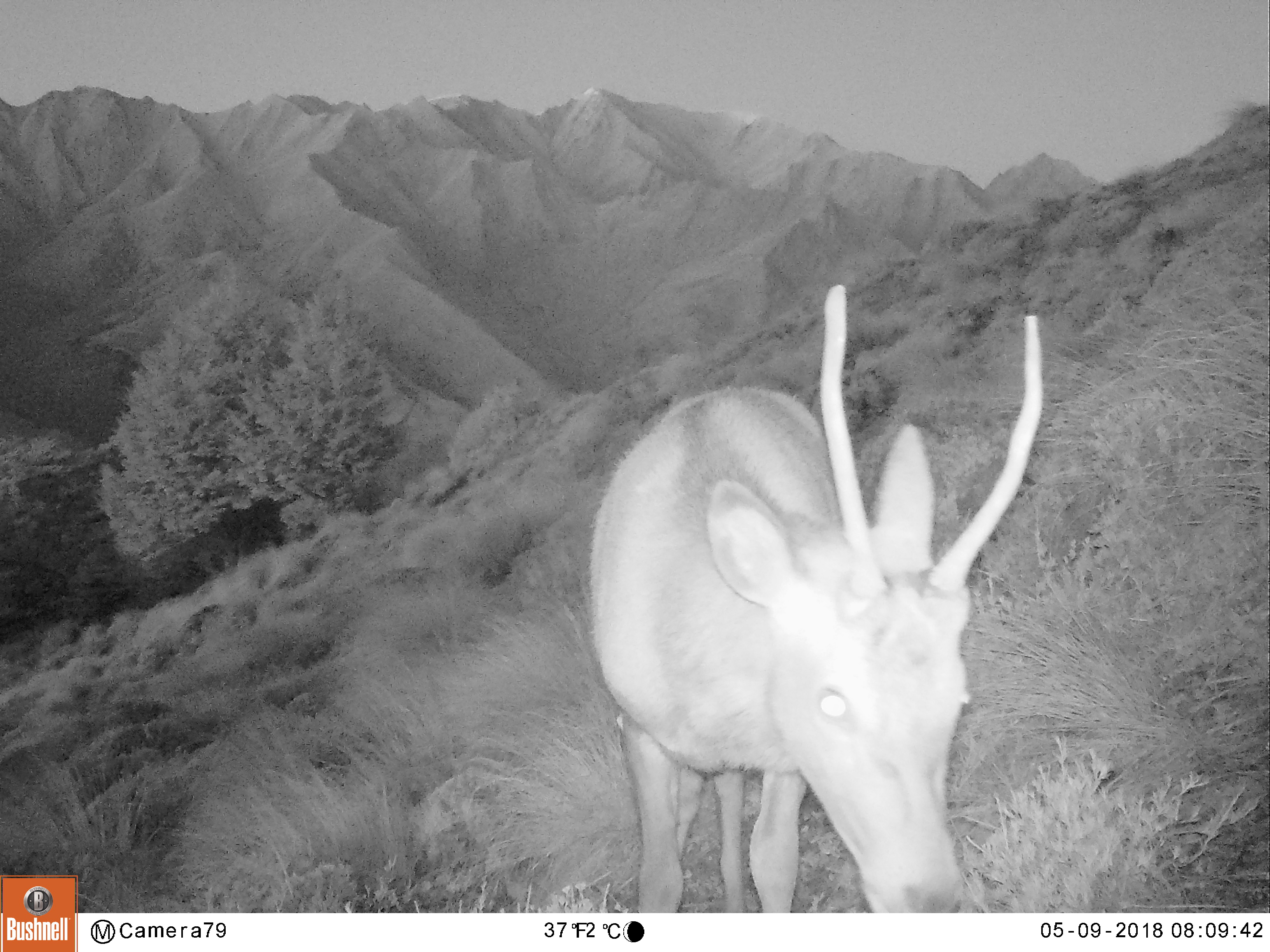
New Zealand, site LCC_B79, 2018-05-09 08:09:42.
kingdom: Animalia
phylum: Chordata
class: Mammalia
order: Artiodactyla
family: Cervidae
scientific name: Cervidae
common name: deer